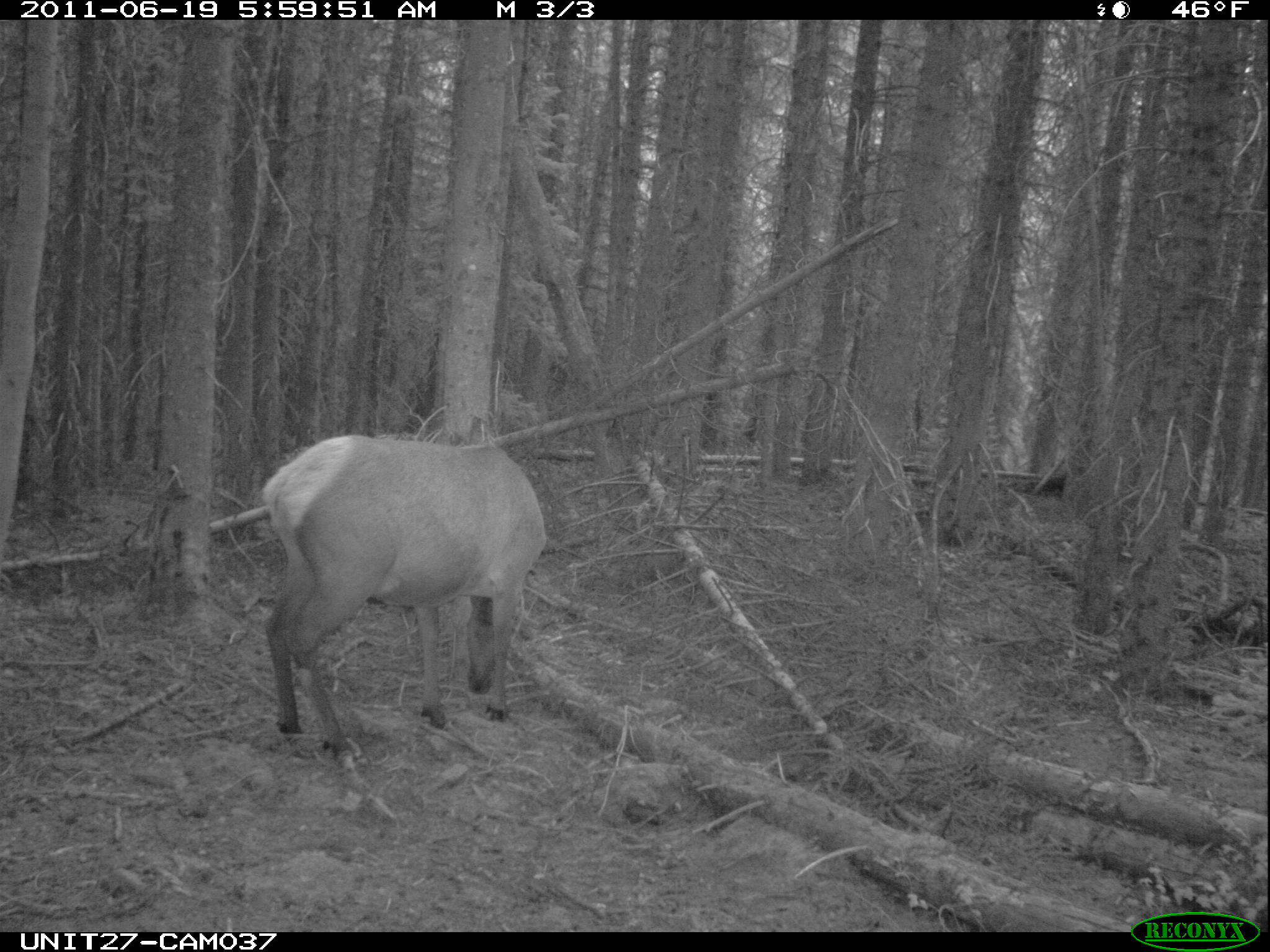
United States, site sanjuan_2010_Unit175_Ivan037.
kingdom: Animalia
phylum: Chordata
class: Mammalia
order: Artiodactyla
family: Cervidae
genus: Cervus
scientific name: Cervus elaphus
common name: red deer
Cervus elaphus (red deer).